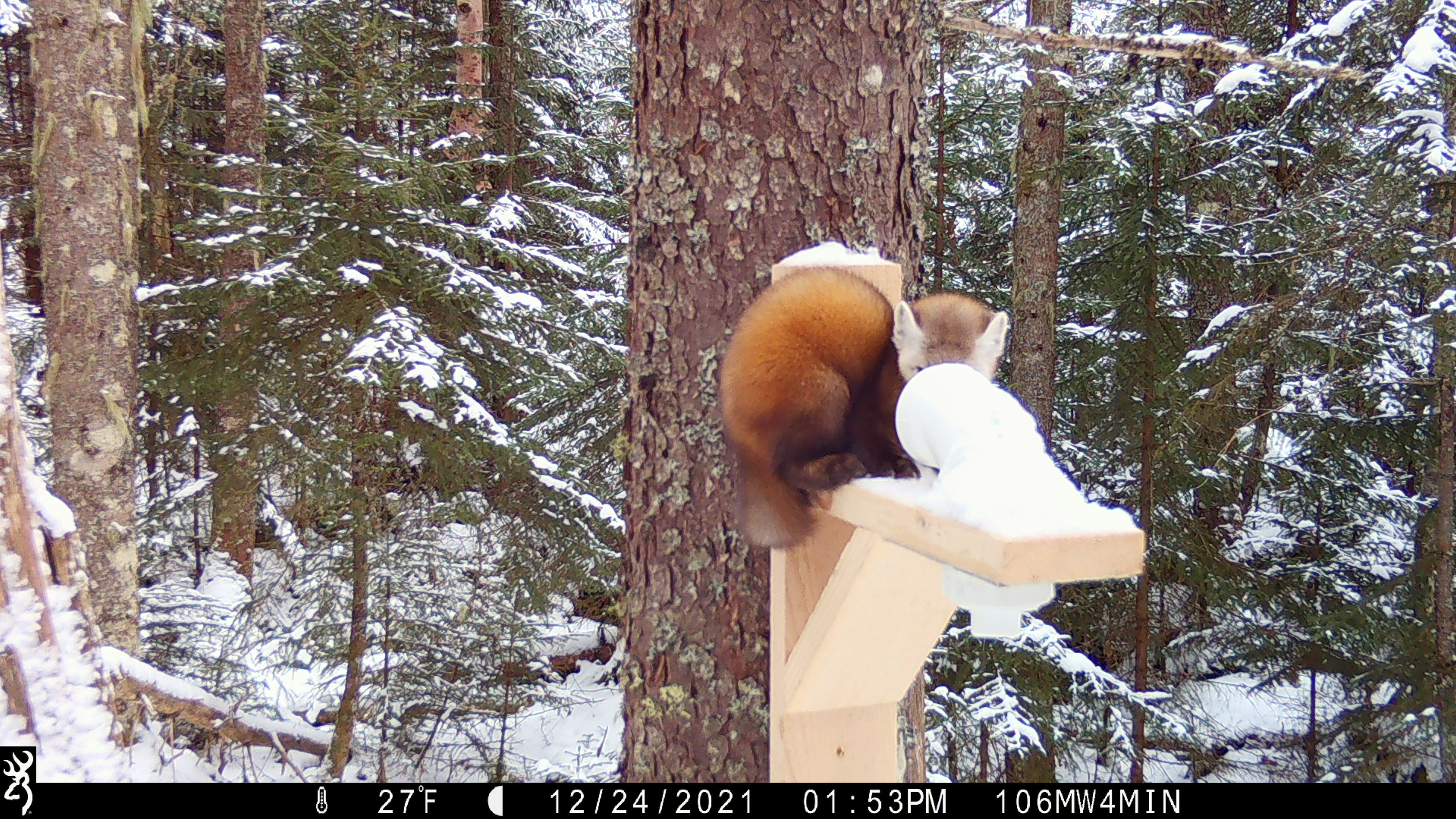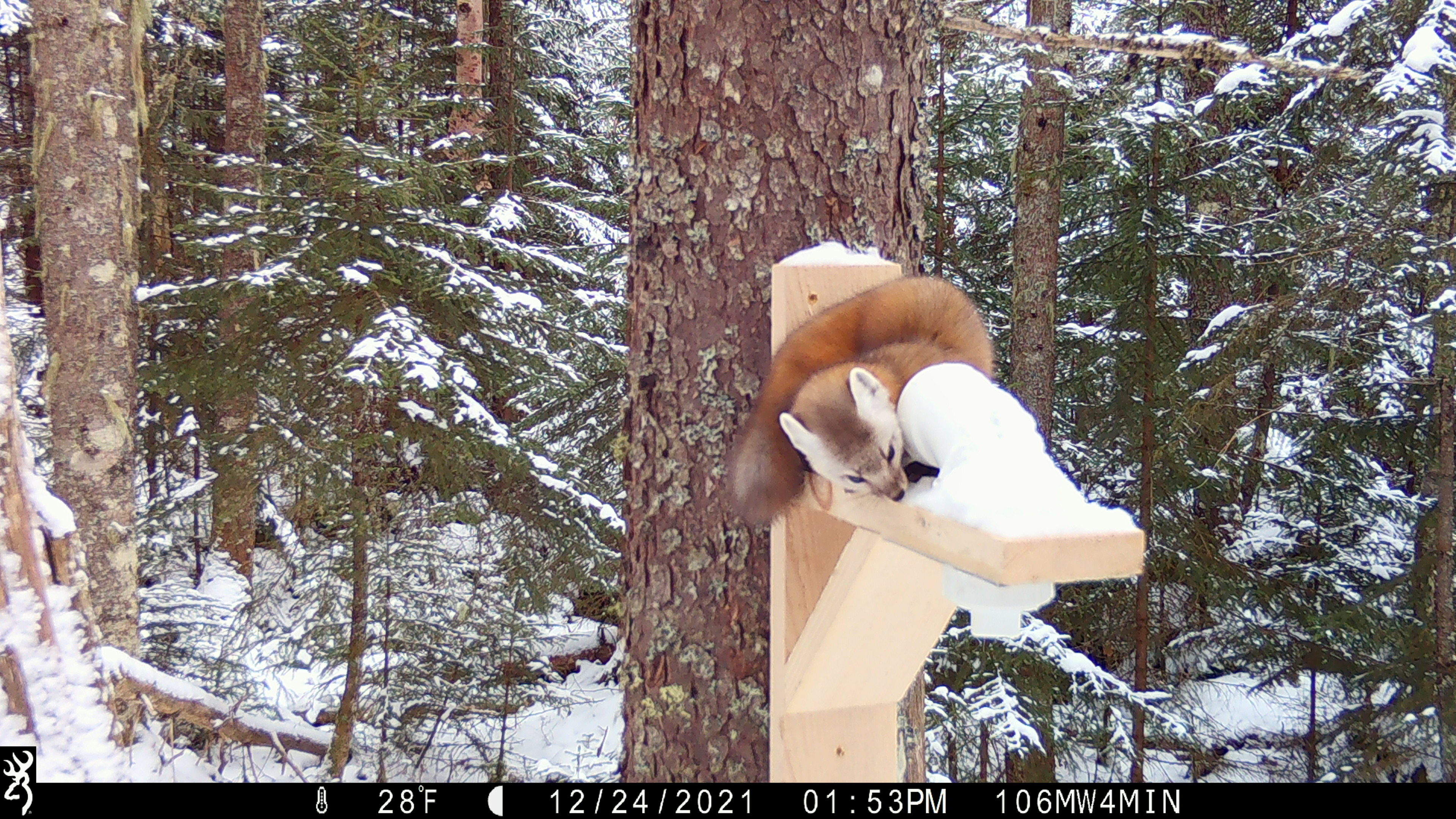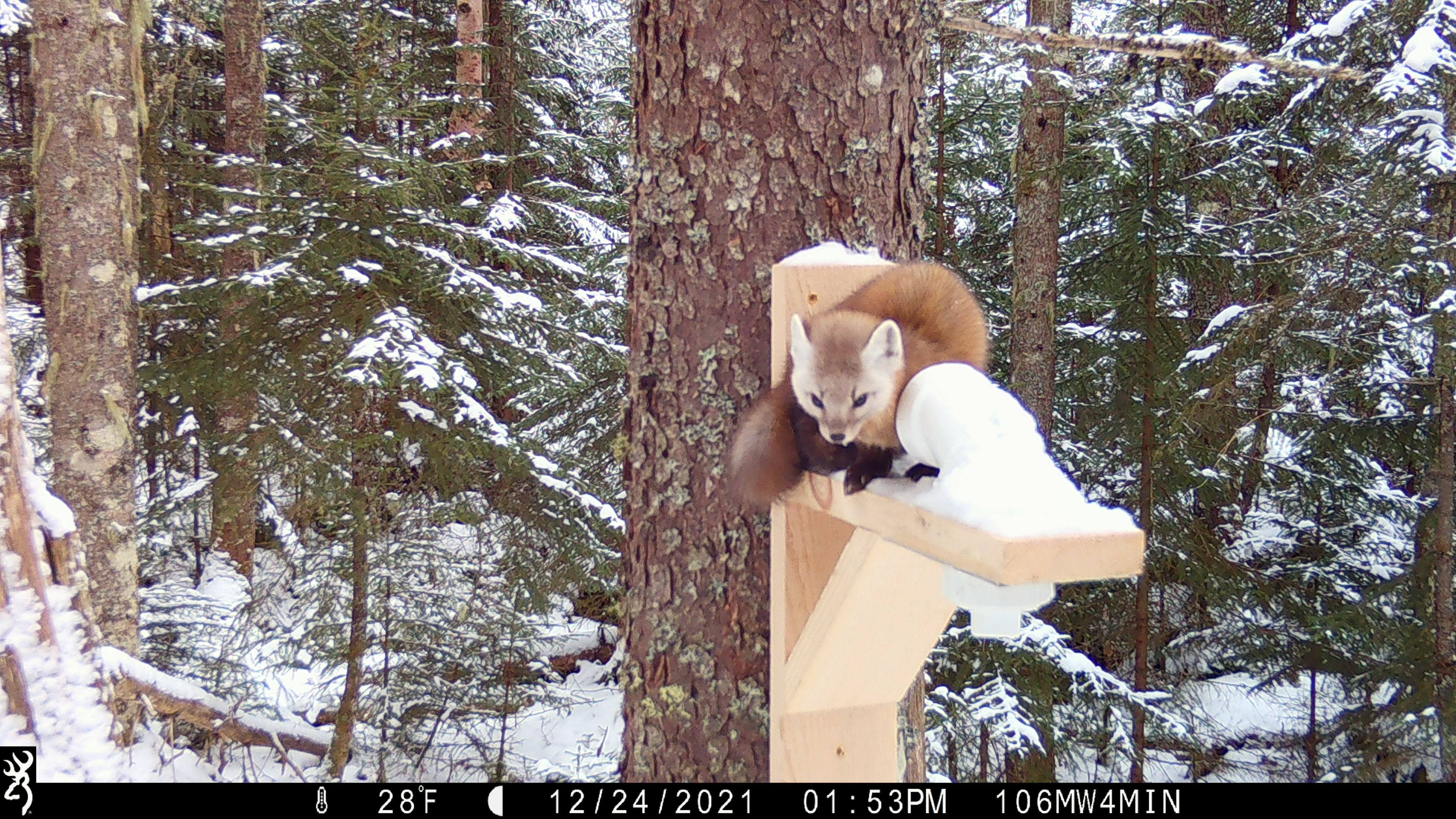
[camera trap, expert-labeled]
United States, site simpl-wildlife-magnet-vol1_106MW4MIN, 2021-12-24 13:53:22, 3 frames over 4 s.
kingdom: Animalia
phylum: Chordata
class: Mammalia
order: Carnivora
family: Mustelidae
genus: Martes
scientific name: Martes americana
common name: american marten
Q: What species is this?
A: American marten (Martes americana).